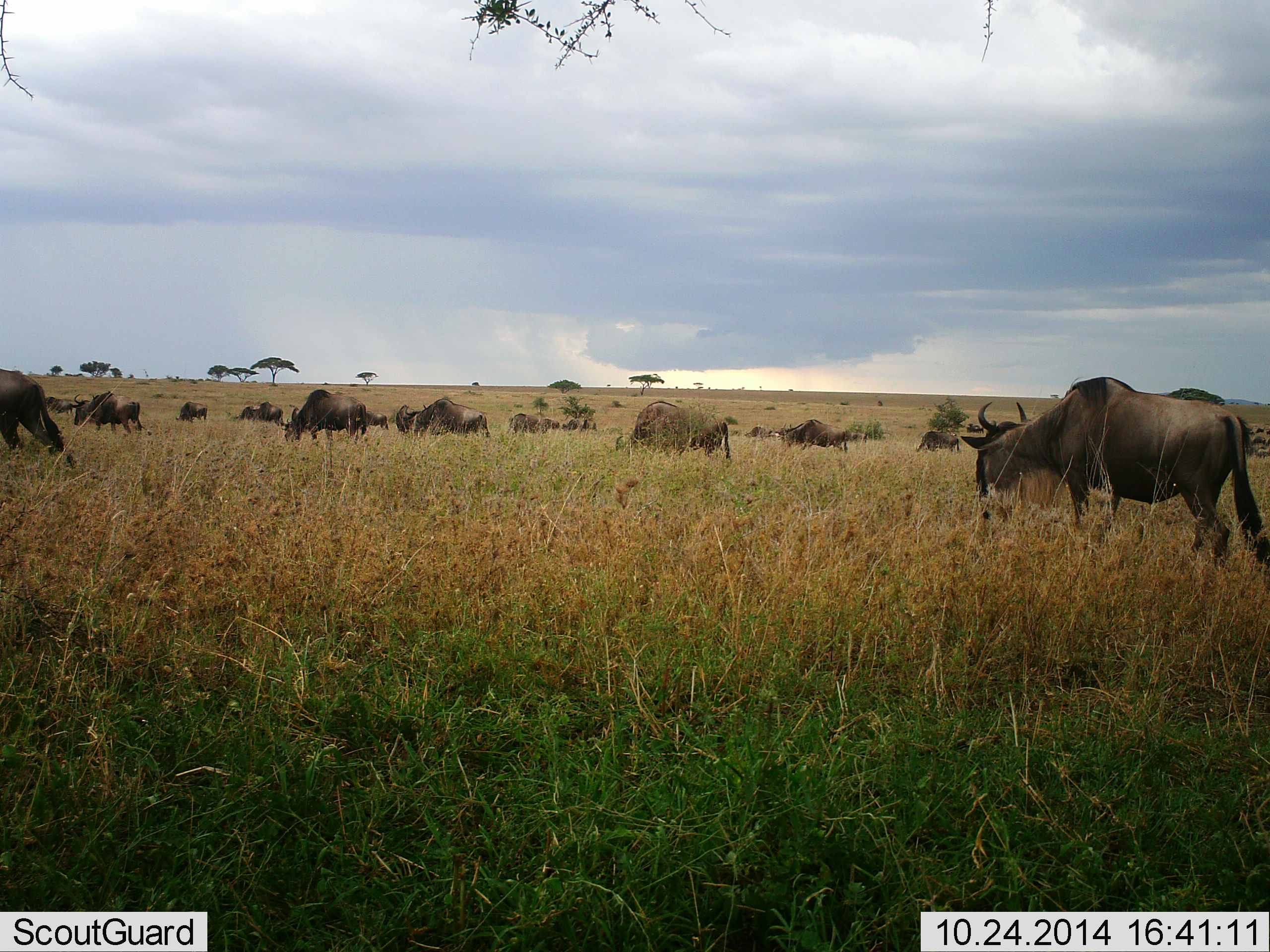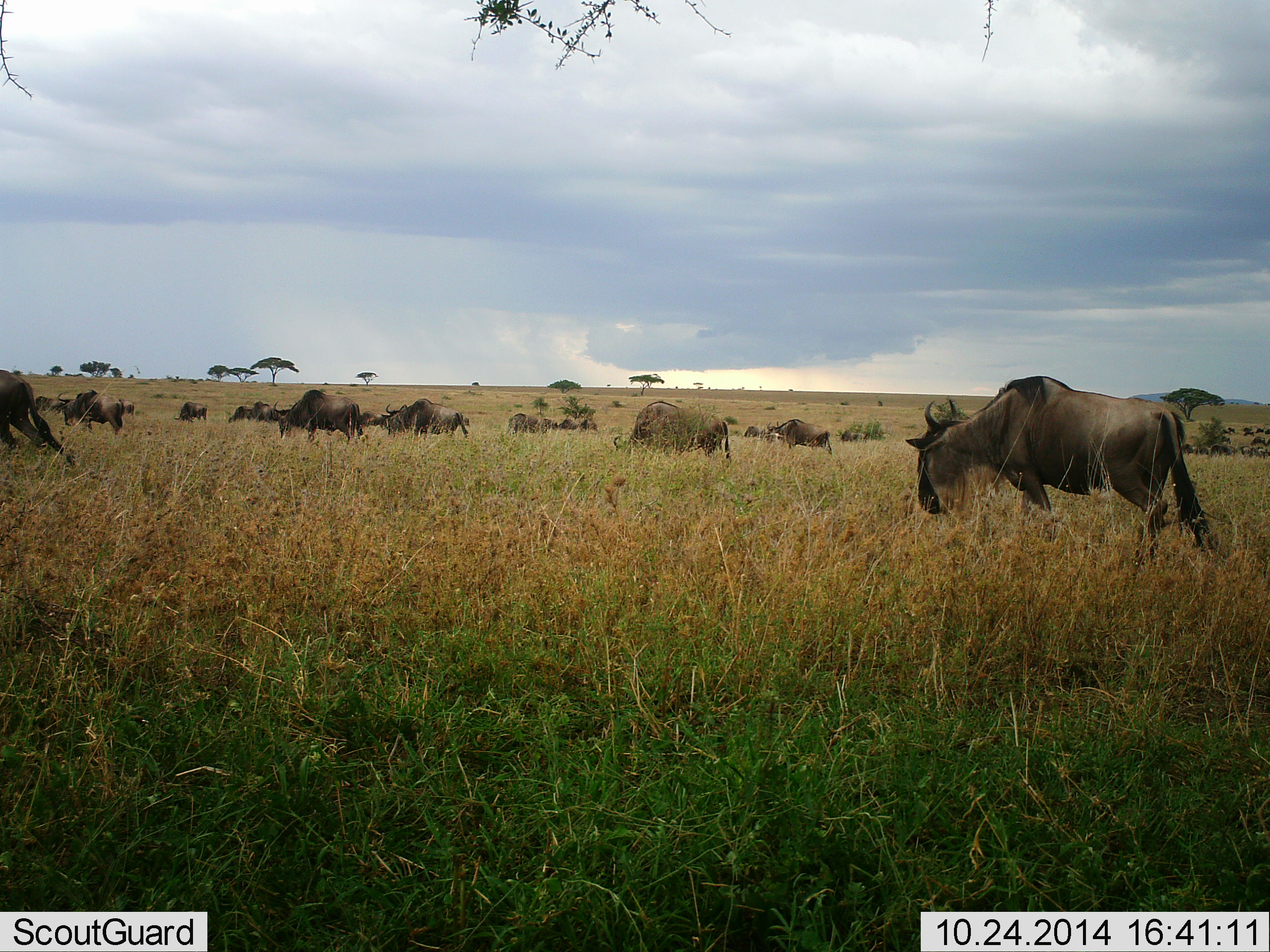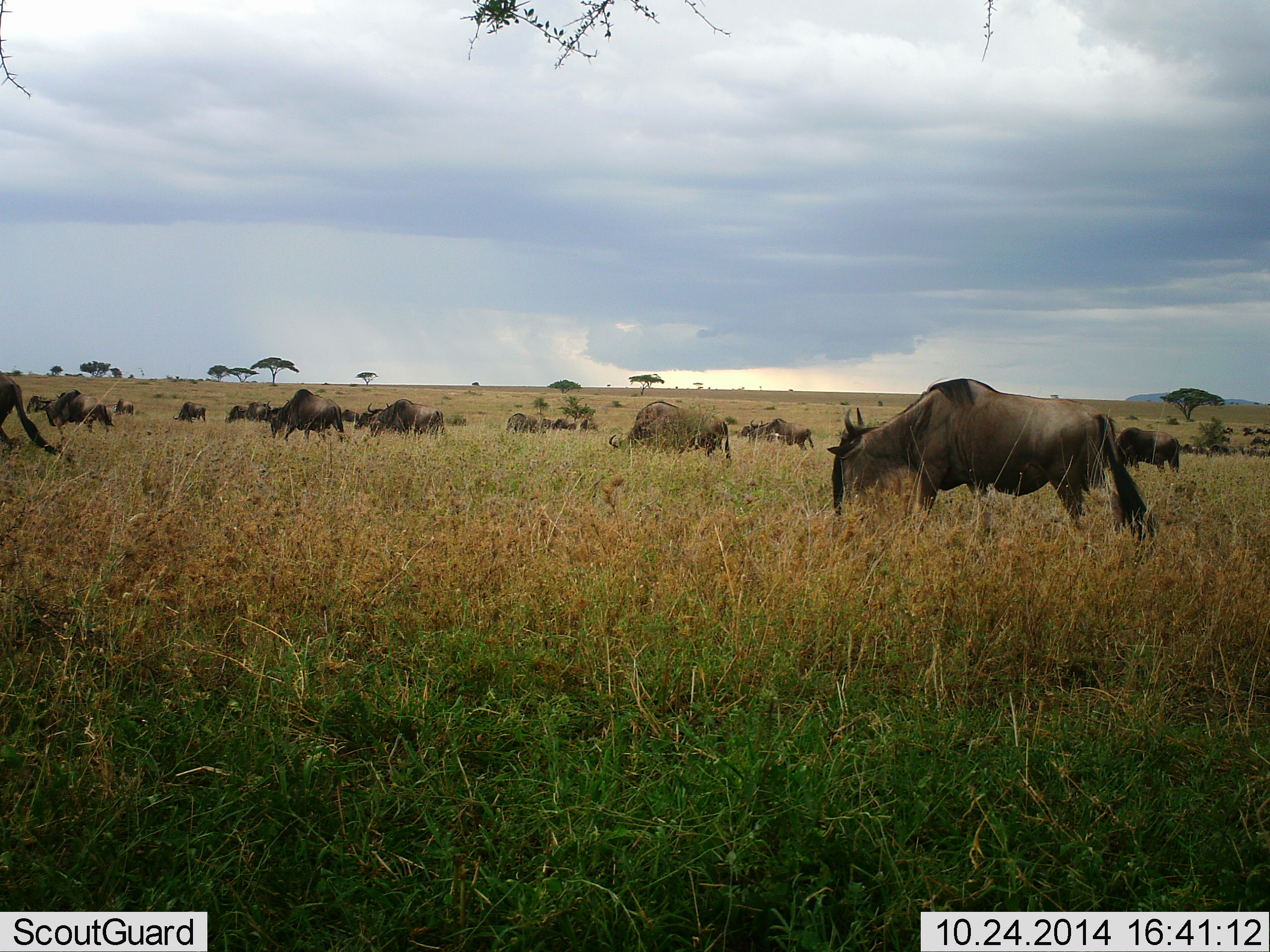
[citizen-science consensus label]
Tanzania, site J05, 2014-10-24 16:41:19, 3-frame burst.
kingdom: Animalia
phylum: Chordata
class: Mammalia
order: Artiodactyla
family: Bovidae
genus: Connochaetes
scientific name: Connochaetes taurinus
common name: blue wildebeest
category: wildebeest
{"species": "wildebeest (blue wildebeest) (Connochaetes taurinus)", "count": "11-50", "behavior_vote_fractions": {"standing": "20%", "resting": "0%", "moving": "80%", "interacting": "0%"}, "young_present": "0%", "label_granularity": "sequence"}